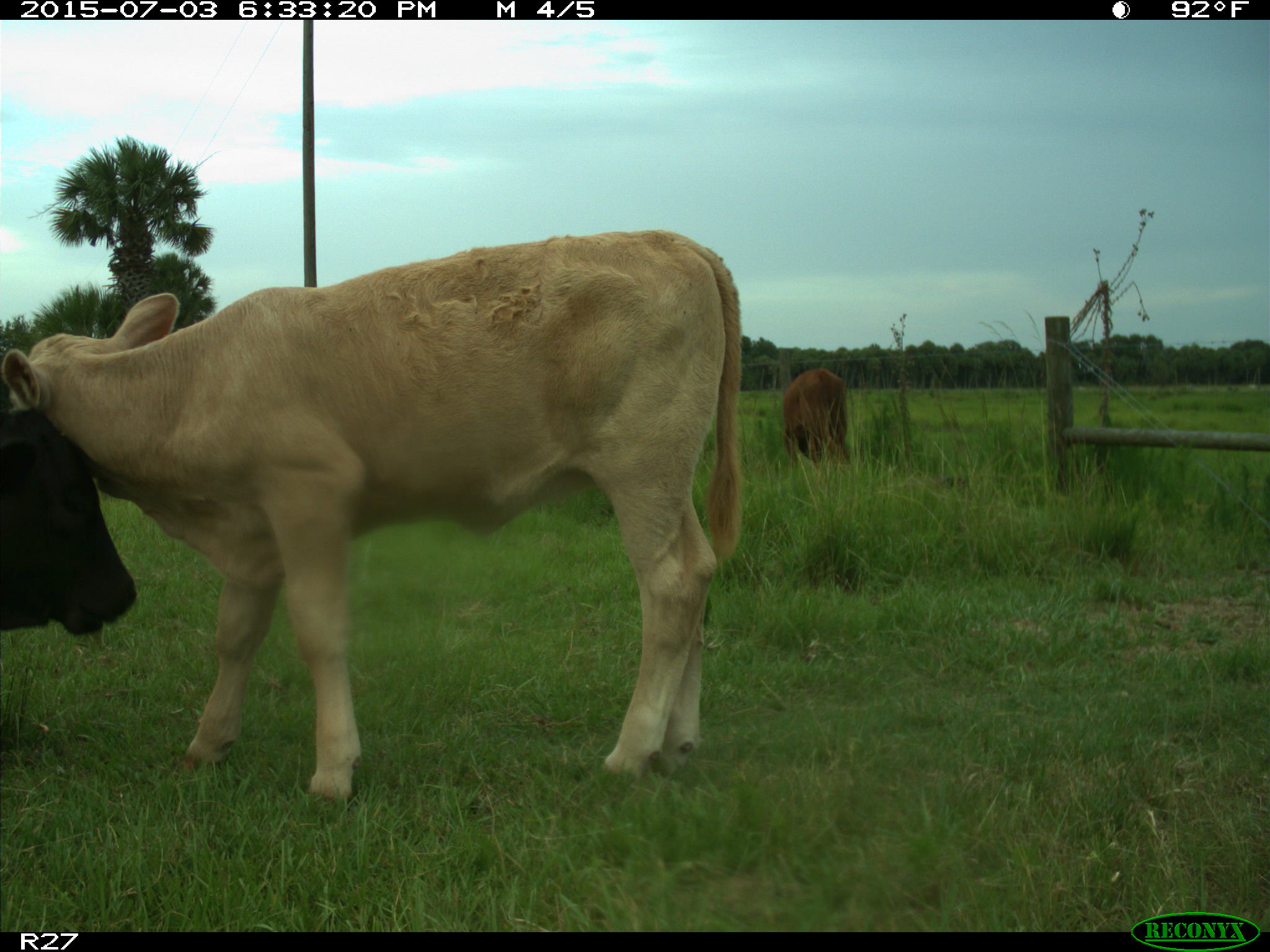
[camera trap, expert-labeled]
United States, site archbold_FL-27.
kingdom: Animalia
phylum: Chordata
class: Mammalia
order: Artiodactyla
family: Bovidae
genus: Bos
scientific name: Bos taurus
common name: domestic cow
Bos taurus (domestic cow).